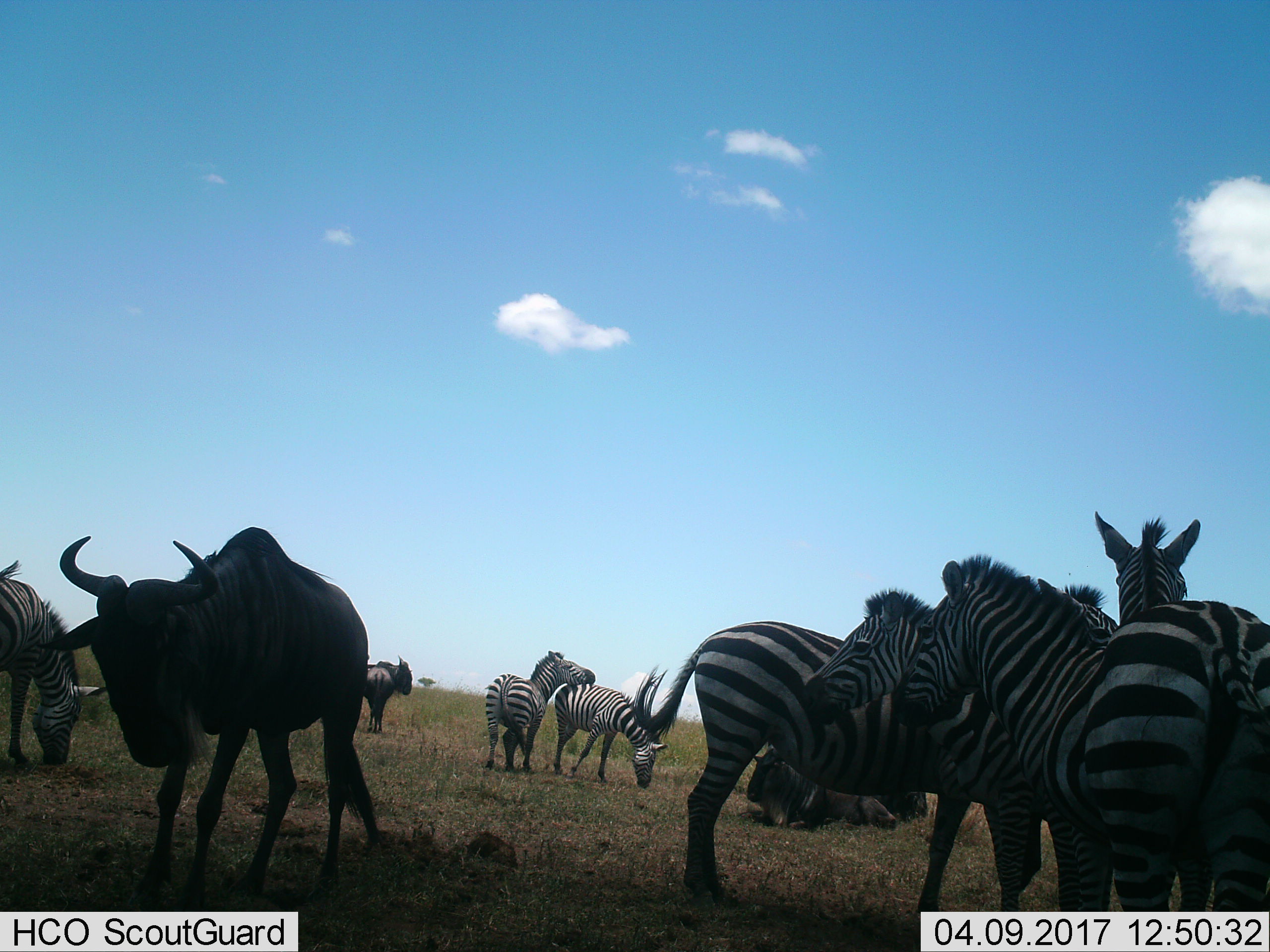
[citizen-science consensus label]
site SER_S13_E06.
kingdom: Animalia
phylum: Chordata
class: Mammalia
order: Artiodactyla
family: Bovidae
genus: Connochaetes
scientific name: Connochaetes taurinus taurinus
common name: blue wildebeest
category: wildebeestblue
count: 4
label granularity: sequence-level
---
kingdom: Animalia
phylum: Chordata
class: Mammalia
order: Perissodactyla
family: Equidae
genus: Equus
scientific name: Equus quagga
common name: plains zebra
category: zebraplains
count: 7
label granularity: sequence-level